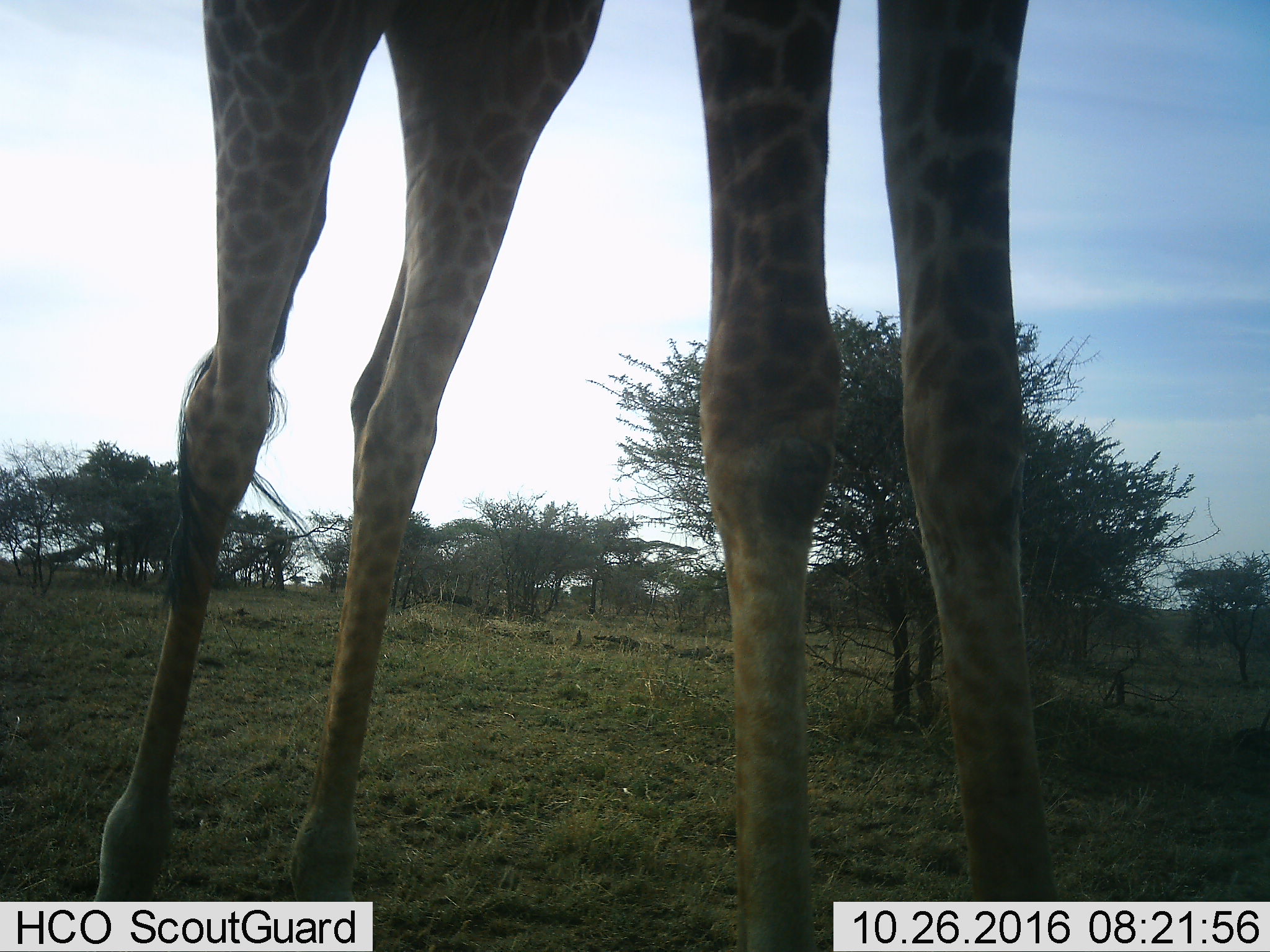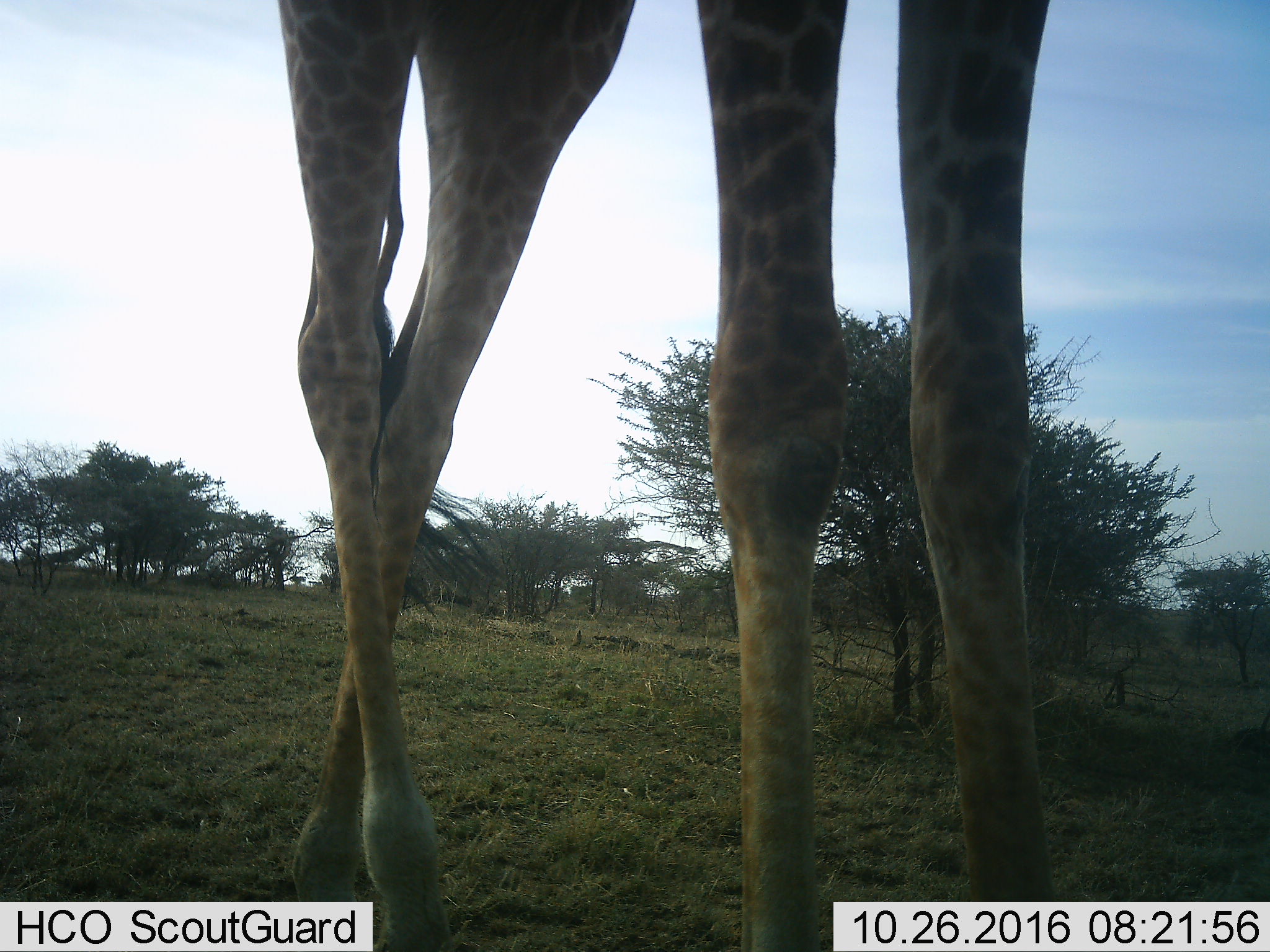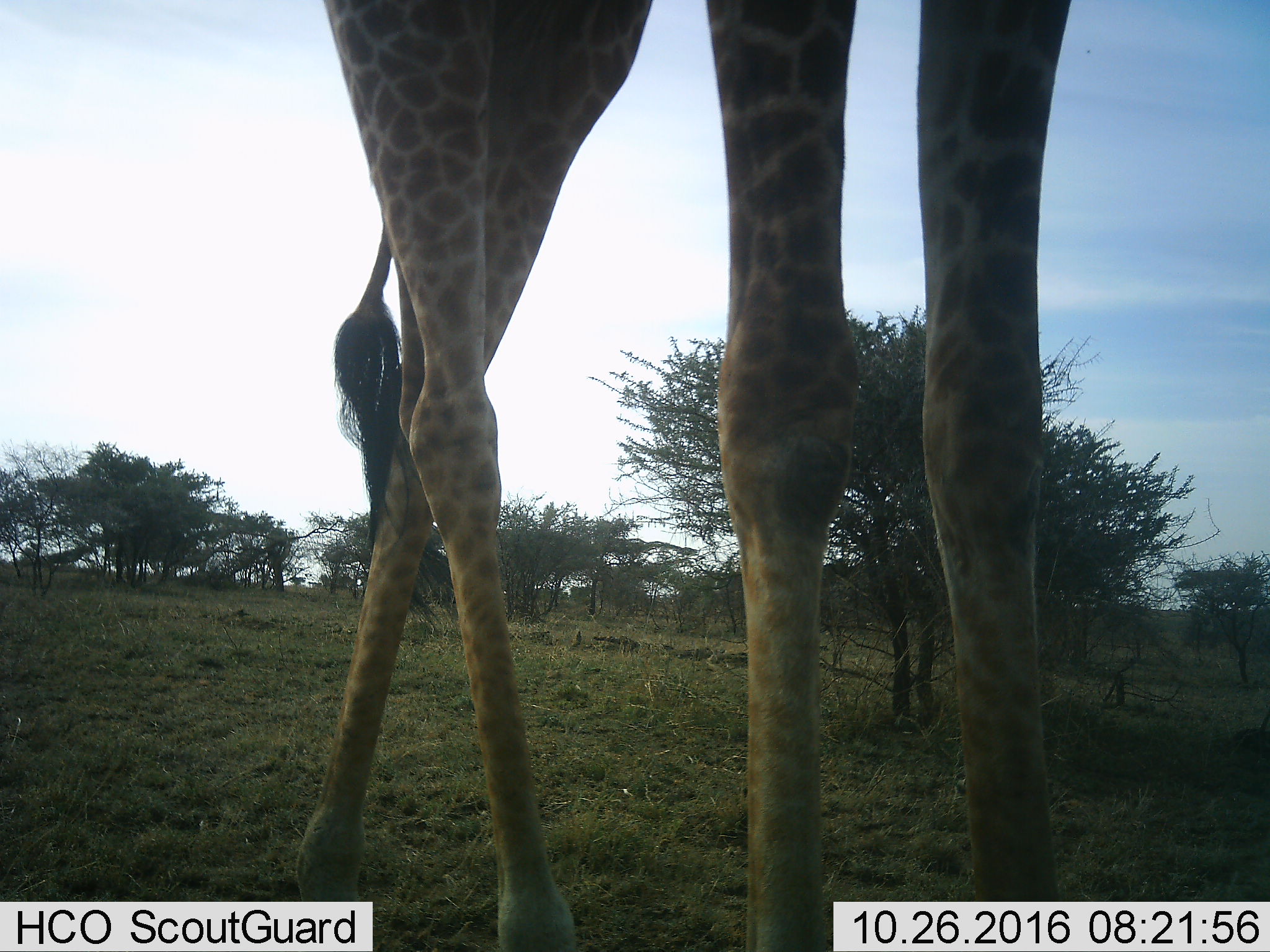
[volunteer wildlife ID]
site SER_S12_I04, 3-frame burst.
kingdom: Animalia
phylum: Chordata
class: Mammalia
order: Artiodactyla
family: Giraffidae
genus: Giraffa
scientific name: Giraffa camelopardalis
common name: giraffe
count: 1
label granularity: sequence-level